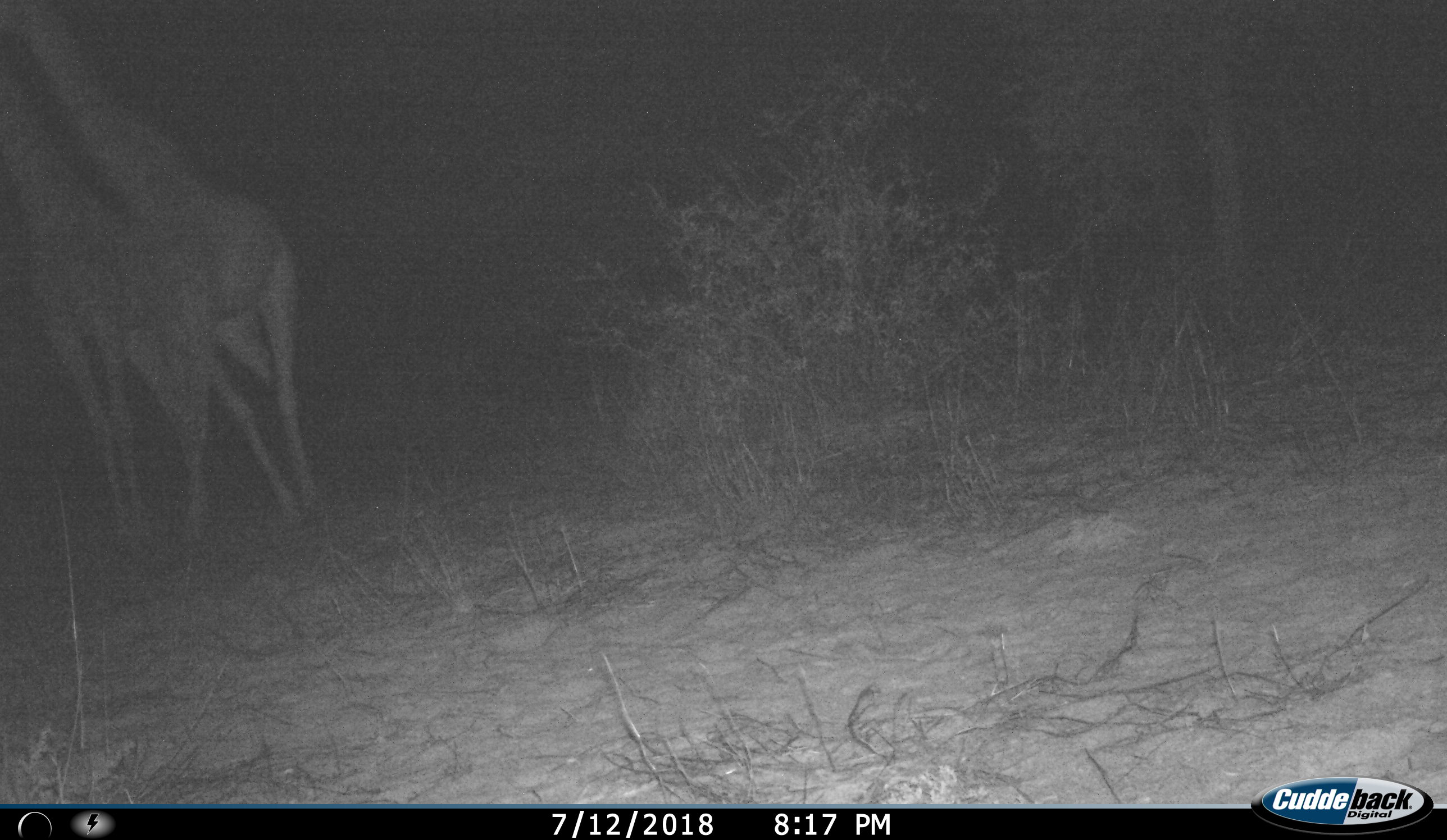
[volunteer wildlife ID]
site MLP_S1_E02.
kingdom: Animalia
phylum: Chordata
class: Mammalia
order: Artiodactyla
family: Giraffidae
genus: Giraffa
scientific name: Giraffa camelopardalis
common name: giraffe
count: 2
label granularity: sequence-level